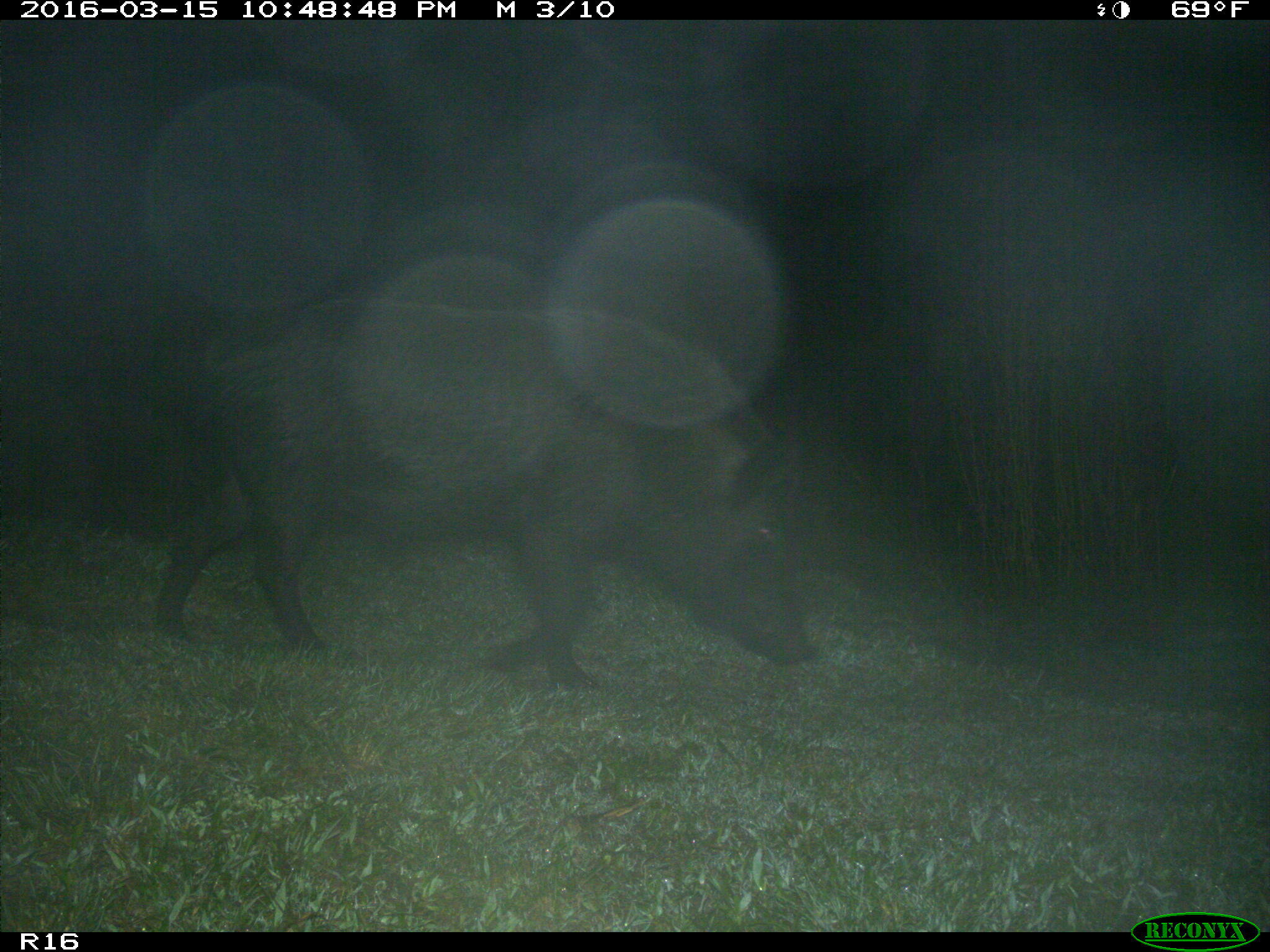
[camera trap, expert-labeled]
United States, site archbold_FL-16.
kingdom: Animalia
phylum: Chordata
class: Mammalia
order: Artiodactyla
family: Suidae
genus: Sus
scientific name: Sus scrofa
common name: wild boar